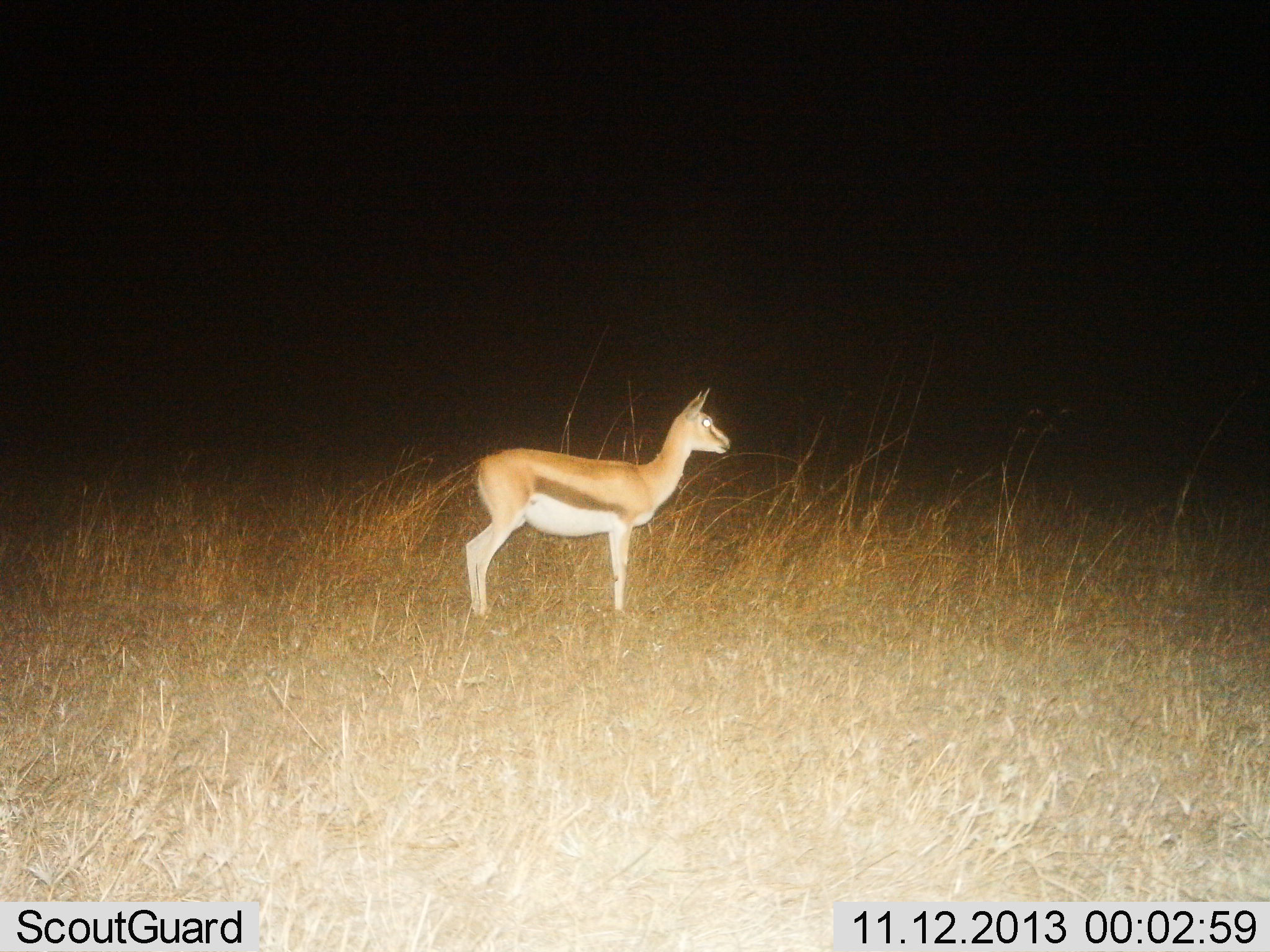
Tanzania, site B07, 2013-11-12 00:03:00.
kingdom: Animalia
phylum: Chordata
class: Mammalia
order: Artiodactyla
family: Bovidae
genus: Eudorcas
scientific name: Eudorcas thomsonii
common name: thomson's gazelle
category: gazellethomsons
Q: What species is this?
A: Gazellethomsons (thomson's gazelle) (Eudorcas thomsonii).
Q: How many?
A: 1.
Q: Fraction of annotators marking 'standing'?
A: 90%.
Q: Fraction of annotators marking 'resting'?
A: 10%.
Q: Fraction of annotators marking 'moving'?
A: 0%.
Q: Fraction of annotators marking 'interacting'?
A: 0%.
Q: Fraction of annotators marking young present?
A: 10%.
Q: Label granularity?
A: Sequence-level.